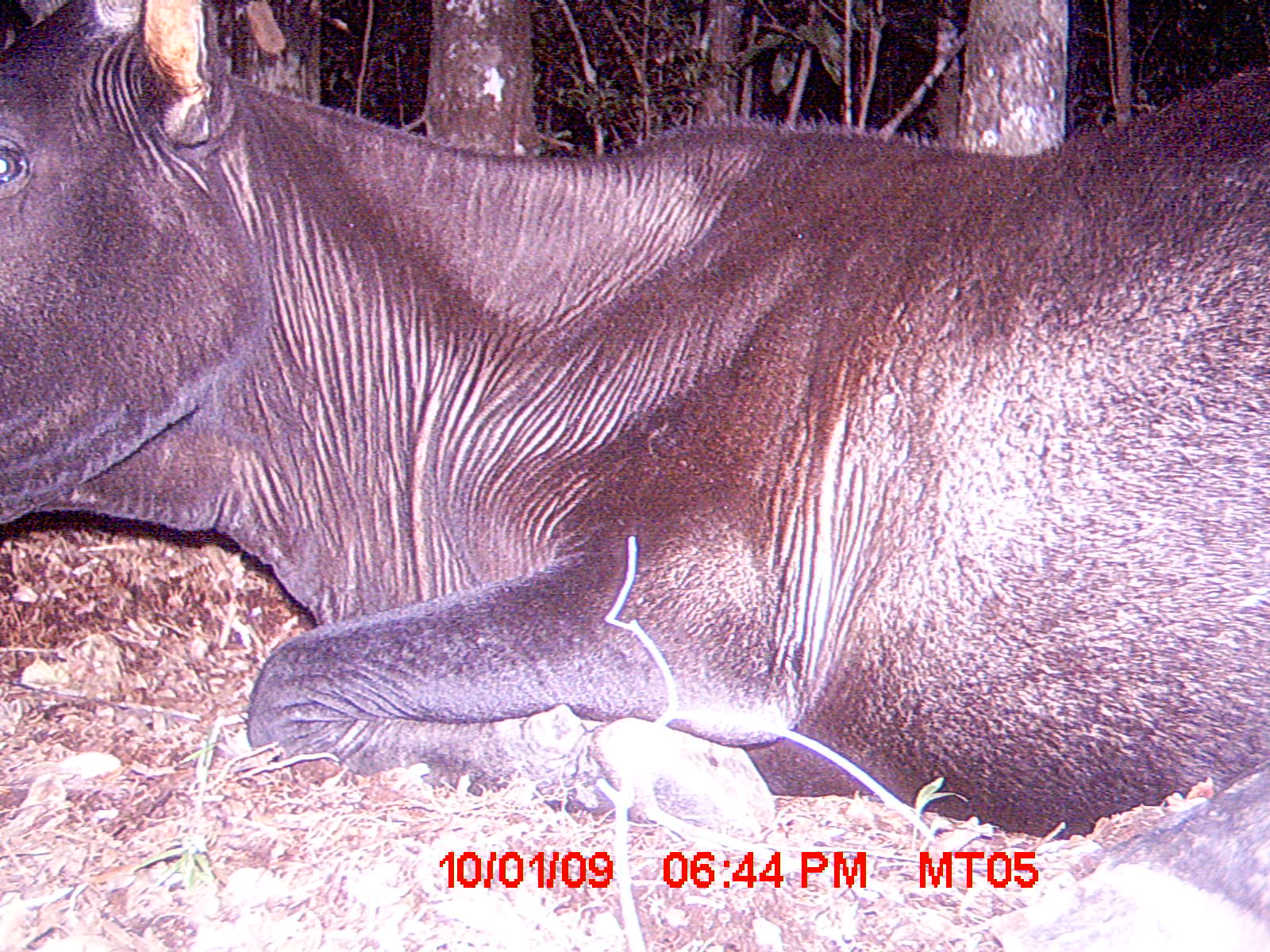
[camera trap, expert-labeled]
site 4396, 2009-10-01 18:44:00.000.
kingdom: Animalia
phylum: Chordata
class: Mammalia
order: Artiodactyla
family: Bovidae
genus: Bos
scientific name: Bos taurus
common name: domestic cattle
Bos taurus (domestic cattle), count 2.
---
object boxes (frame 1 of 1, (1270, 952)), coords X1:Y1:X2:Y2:
bos taurus: 0:0:1270:950